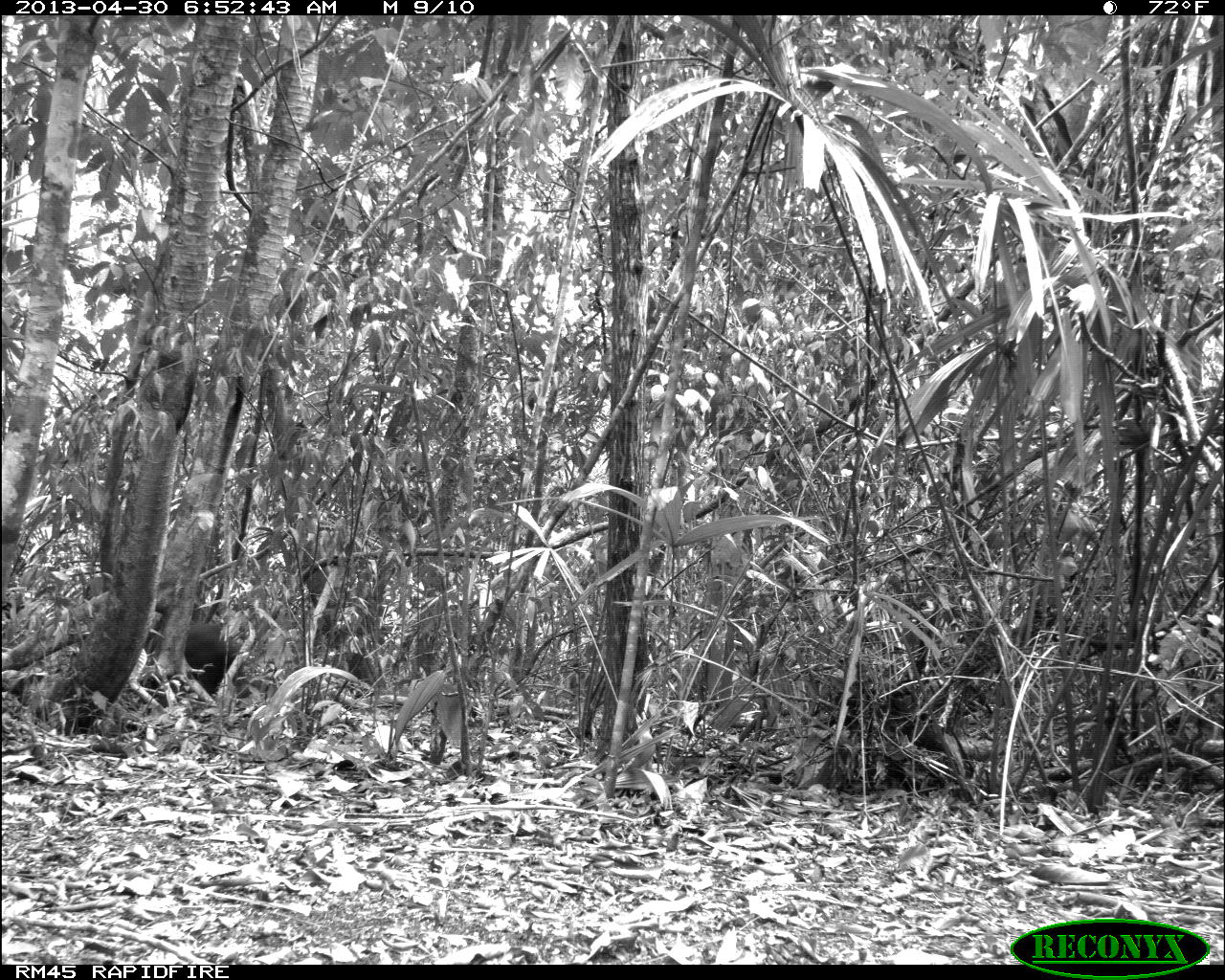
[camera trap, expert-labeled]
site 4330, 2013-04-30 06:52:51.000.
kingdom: Animalia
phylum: Chordata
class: Mammalia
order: Artiodactyla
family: Tayassuidae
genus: Tayassu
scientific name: Tayassu pecari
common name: white-lipped peccary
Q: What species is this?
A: Tayassu pecari (white-lipped peccary).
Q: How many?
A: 5.